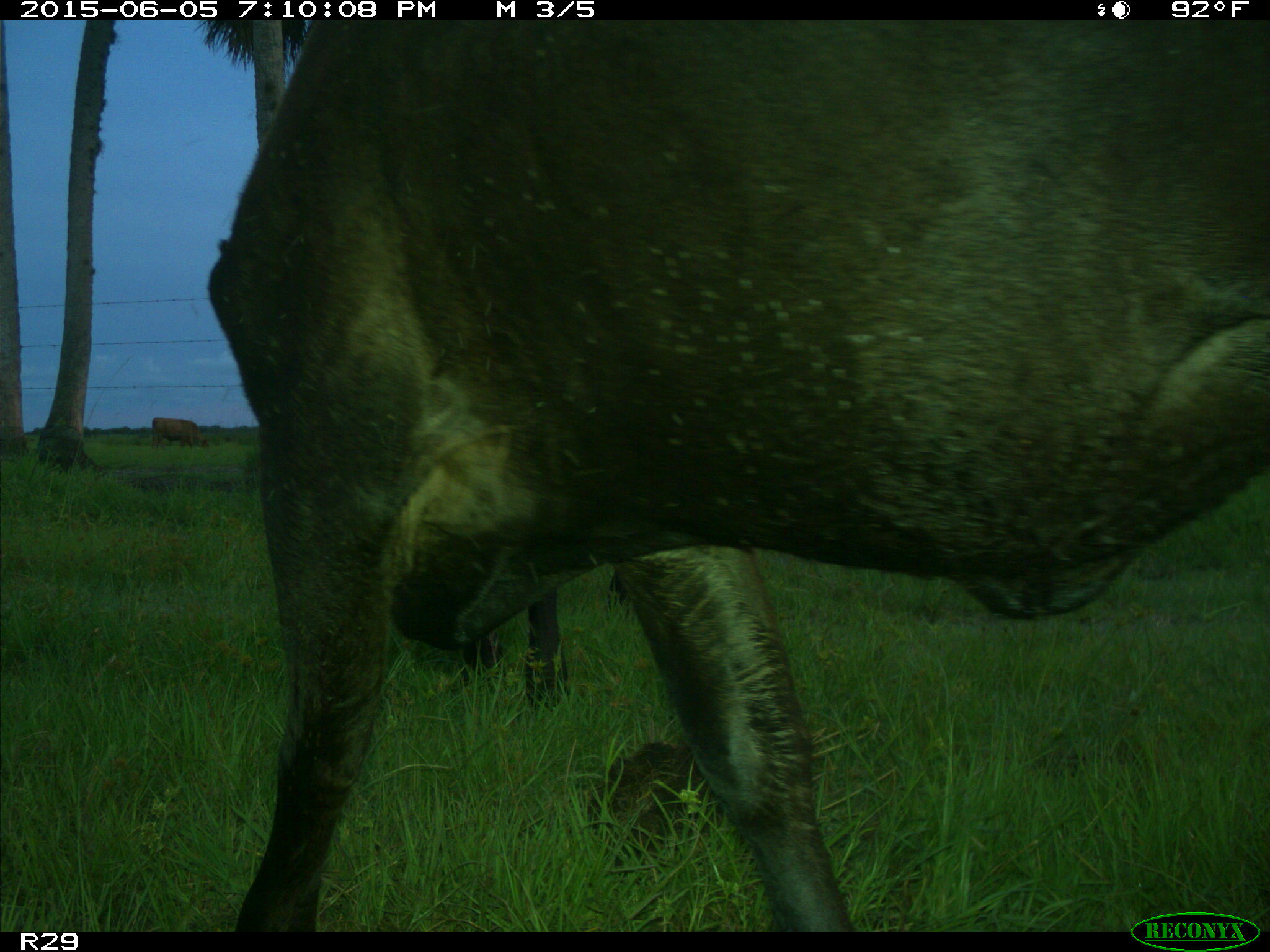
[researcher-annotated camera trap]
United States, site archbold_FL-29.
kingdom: Animalia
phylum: Chordata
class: Mammalia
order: Artiodactyla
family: Bovidae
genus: Bos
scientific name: Bos taurus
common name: domestic cow